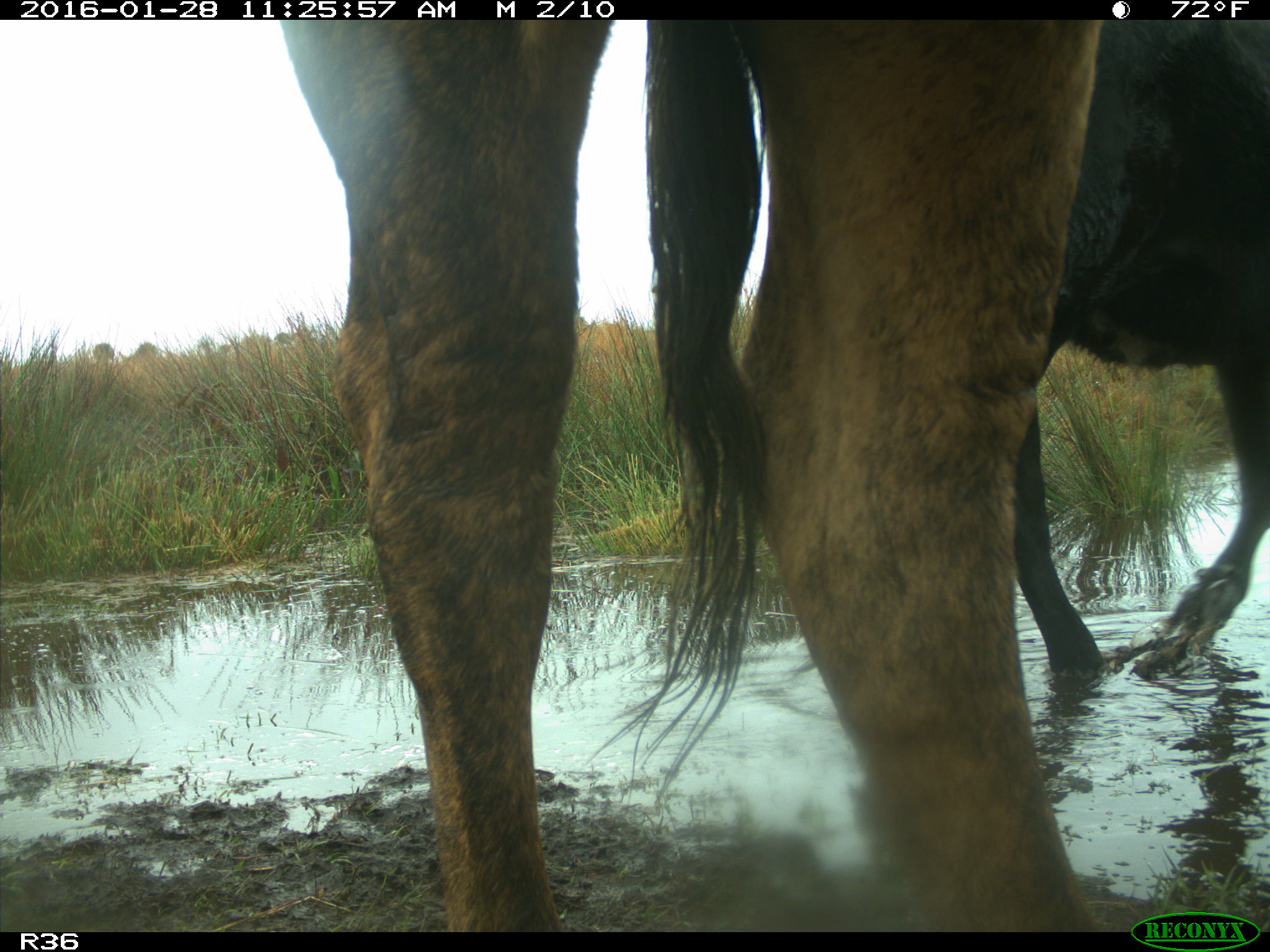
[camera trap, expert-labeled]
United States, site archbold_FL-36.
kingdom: Animalia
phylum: Chordata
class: Mammalia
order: Artiodactyla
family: Bovidae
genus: Bos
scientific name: Bos taurus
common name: domestic cow